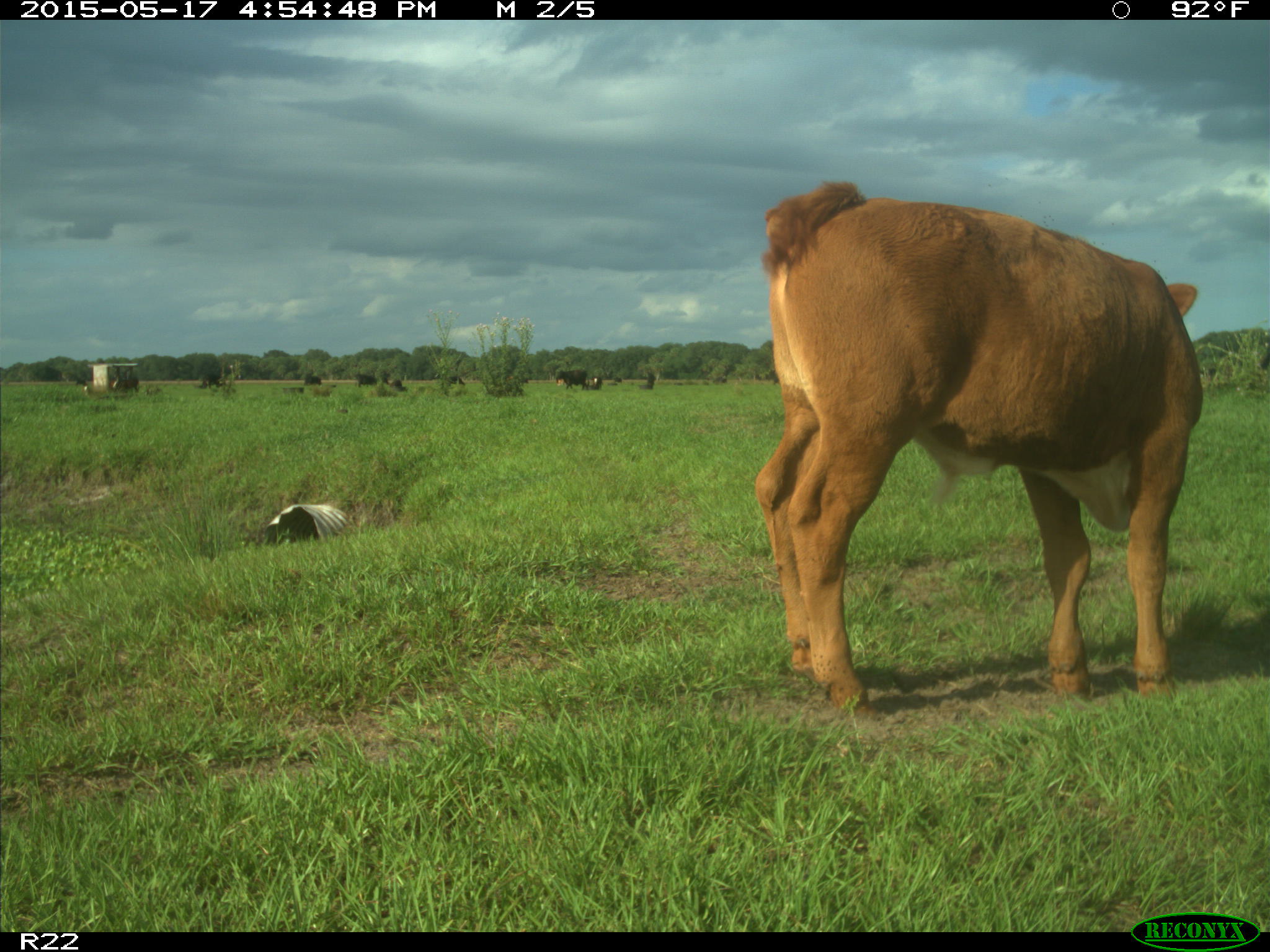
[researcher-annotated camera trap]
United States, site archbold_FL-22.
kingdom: Animalia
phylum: Chordata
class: Mammalia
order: Artiodactyla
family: Bovidae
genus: Bos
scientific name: Bos taurus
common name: domestic cow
Bos taurus (domestic cow).